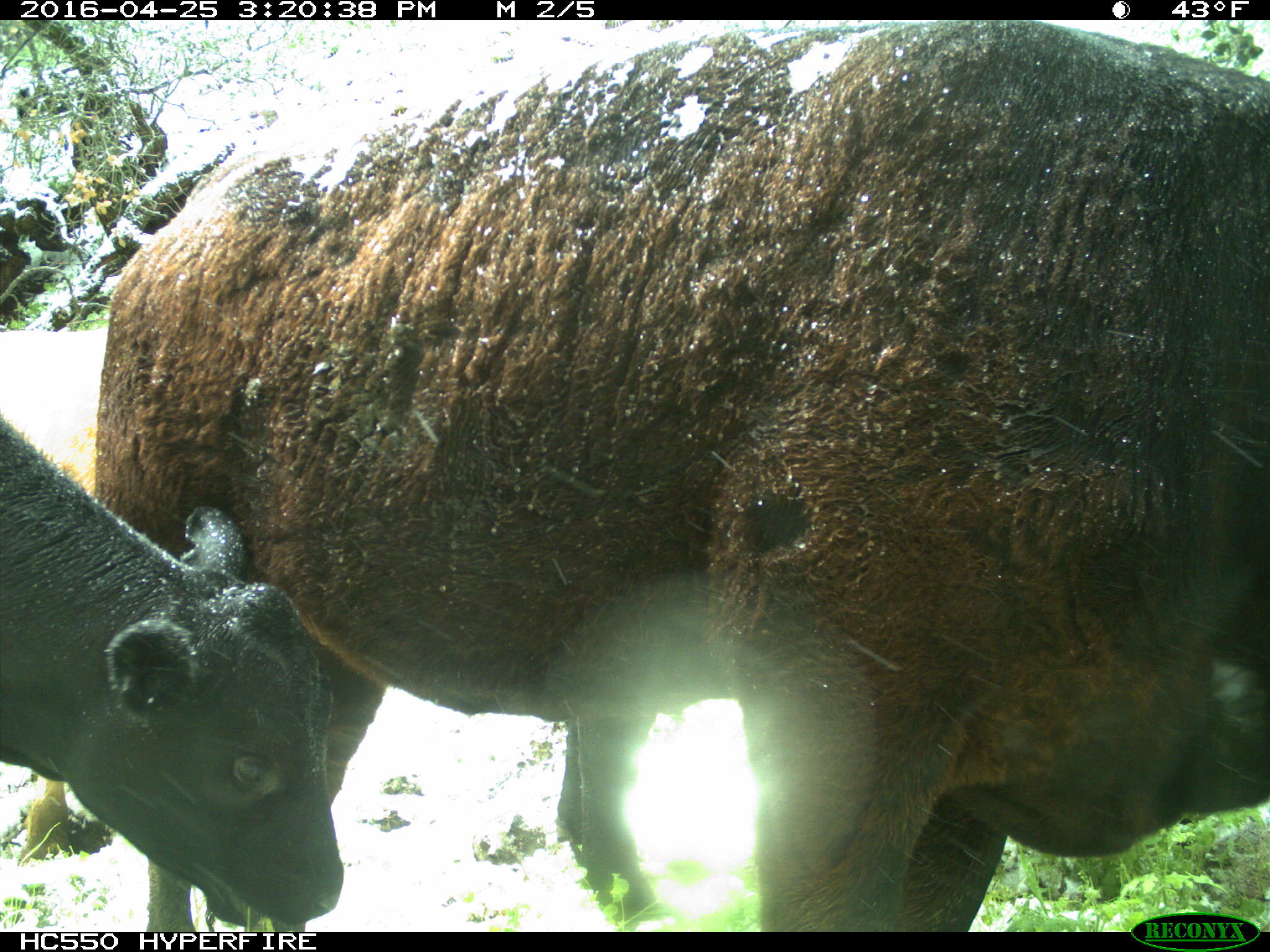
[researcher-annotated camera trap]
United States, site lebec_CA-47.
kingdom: Animalia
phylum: Chordata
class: Mammalia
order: Artiodactyla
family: Bovidae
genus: Bos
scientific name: Bos taurus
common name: domestic cow